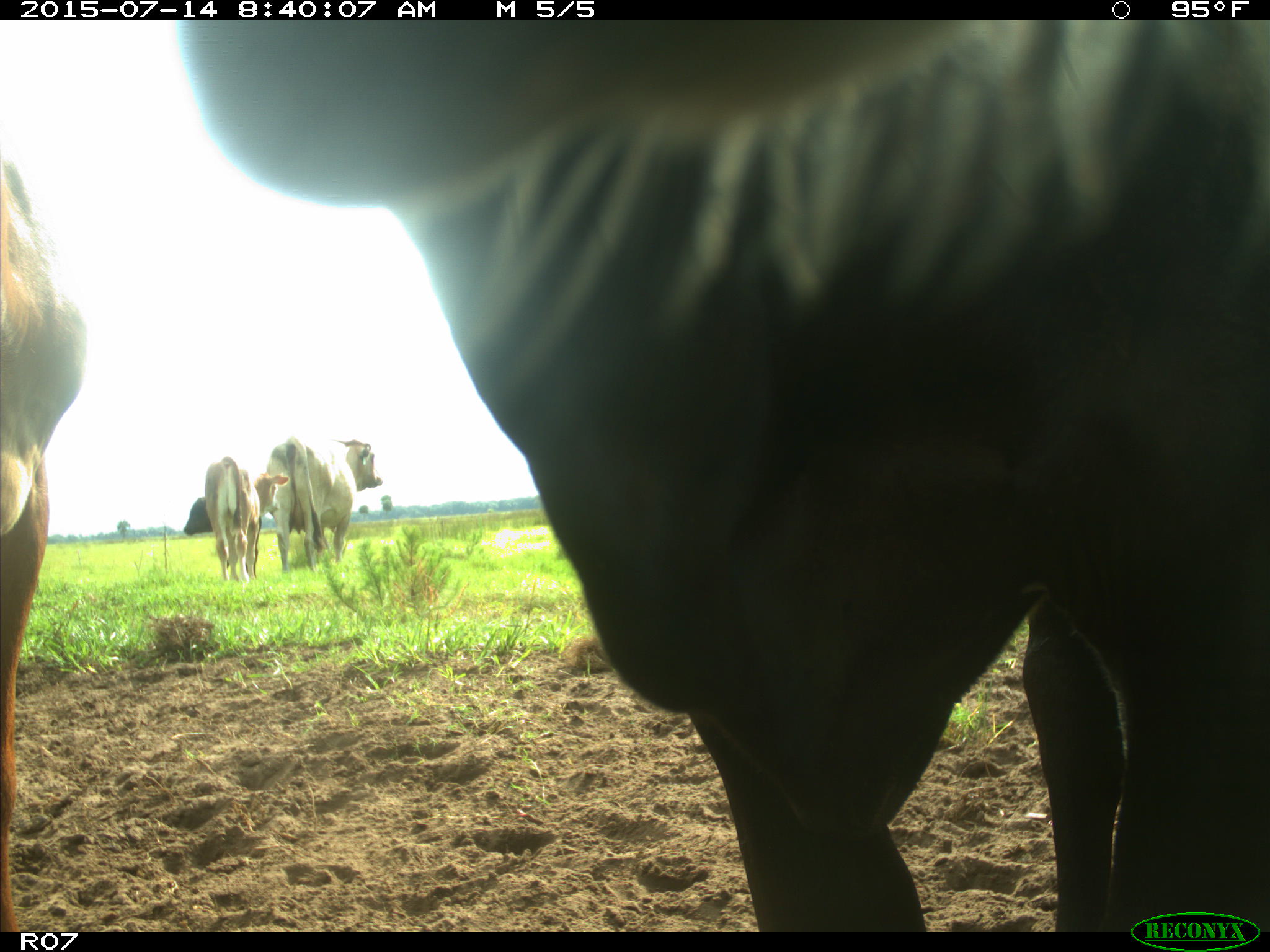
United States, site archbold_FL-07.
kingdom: Animalia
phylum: Chordata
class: Mammalia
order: Artiodactyla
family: Bovidae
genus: Bos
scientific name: Bos taurus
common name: domestic cow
Bos taurus (domestic cow).